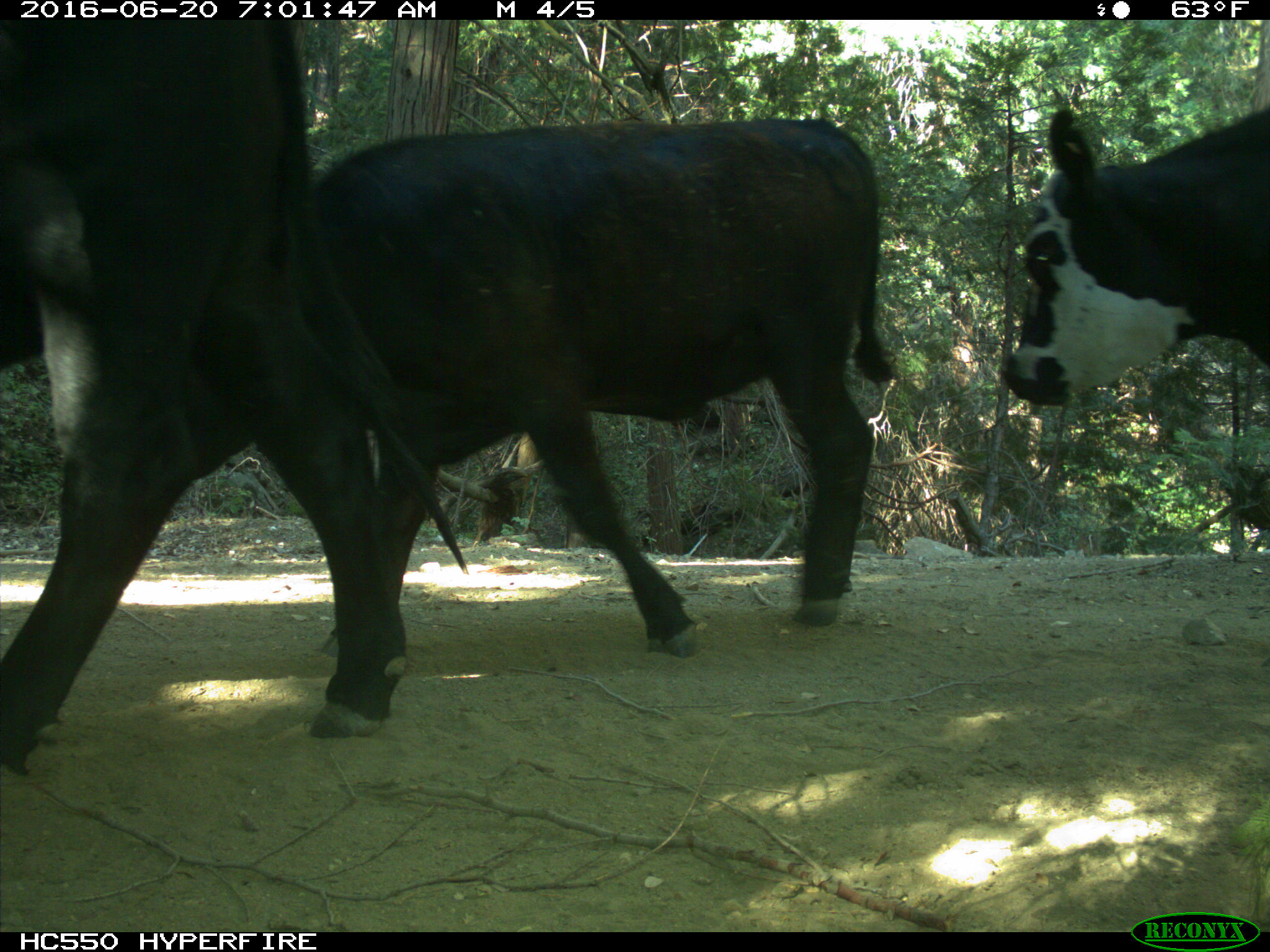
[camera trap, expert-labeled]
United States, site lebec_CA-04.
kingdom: Animalia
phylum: Chordata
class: Mammalia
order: Artiodactyla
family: Bovidae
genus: Bos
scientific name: Bos taurus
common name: domestic cow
Bos taurus (domestic cow).